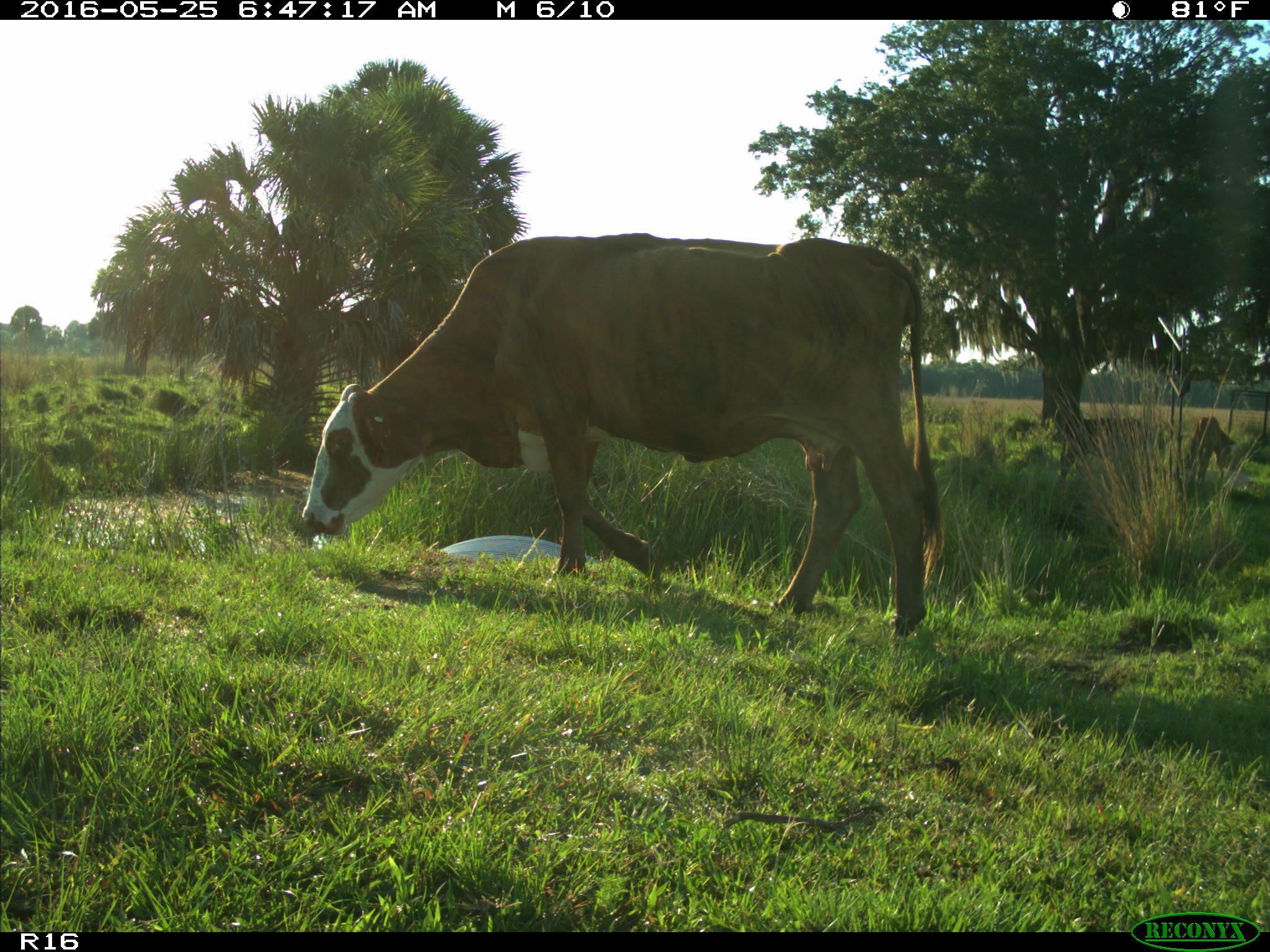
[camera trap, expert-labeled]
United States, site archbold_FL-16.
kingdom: Animalia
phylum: Chordata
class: Mammalia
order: Artiodactyla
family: Bovidae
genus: Bos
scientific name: Bos taurus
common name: domestic cow